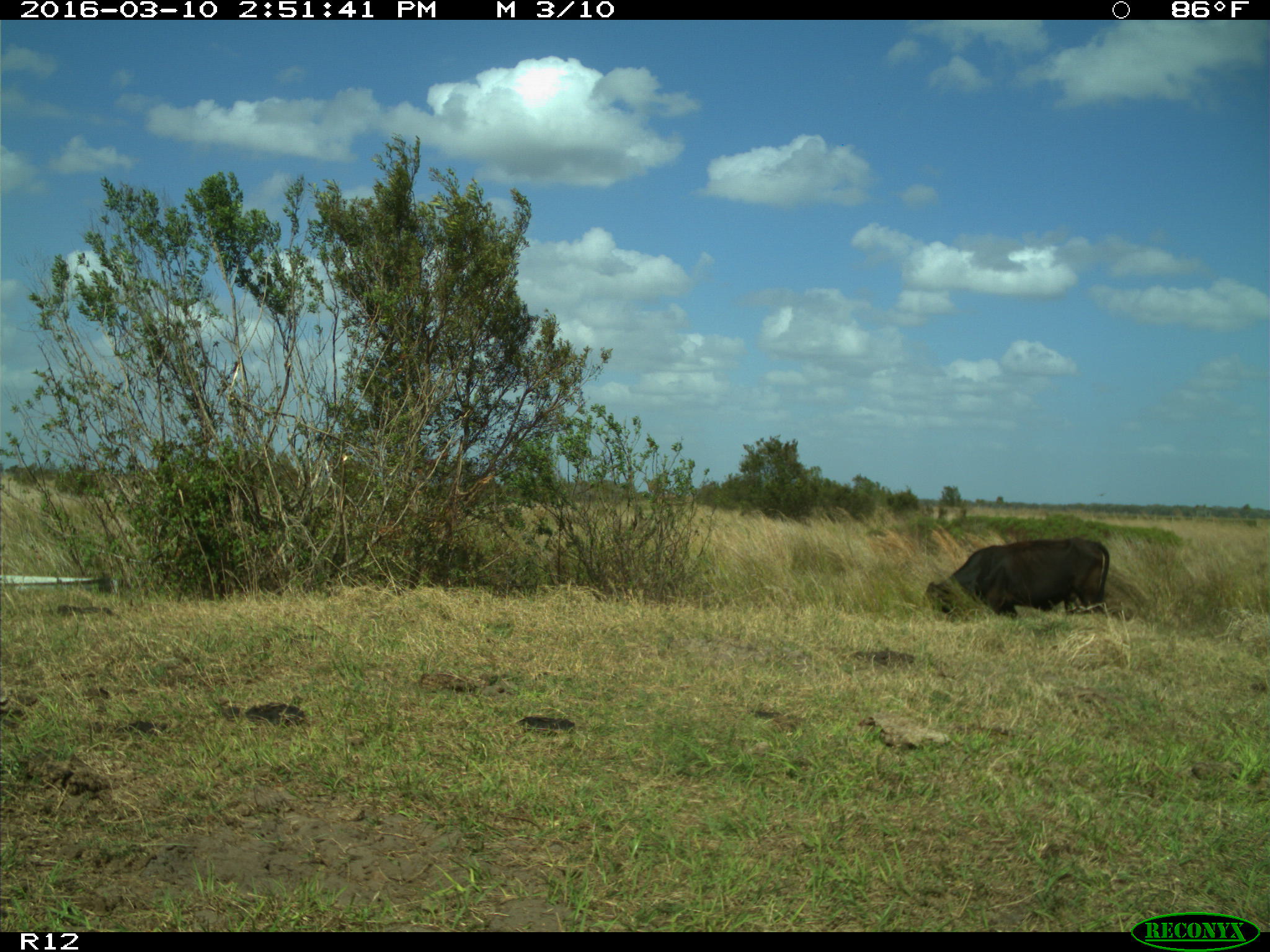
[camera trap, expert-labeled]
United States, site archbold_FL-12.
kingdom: Animalia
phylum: Chordata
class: Mammalia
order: Artiodactyla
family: Bovidae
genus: Bos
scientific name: Bos taurus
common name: domestic cow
Bos taurus (domestic cow).